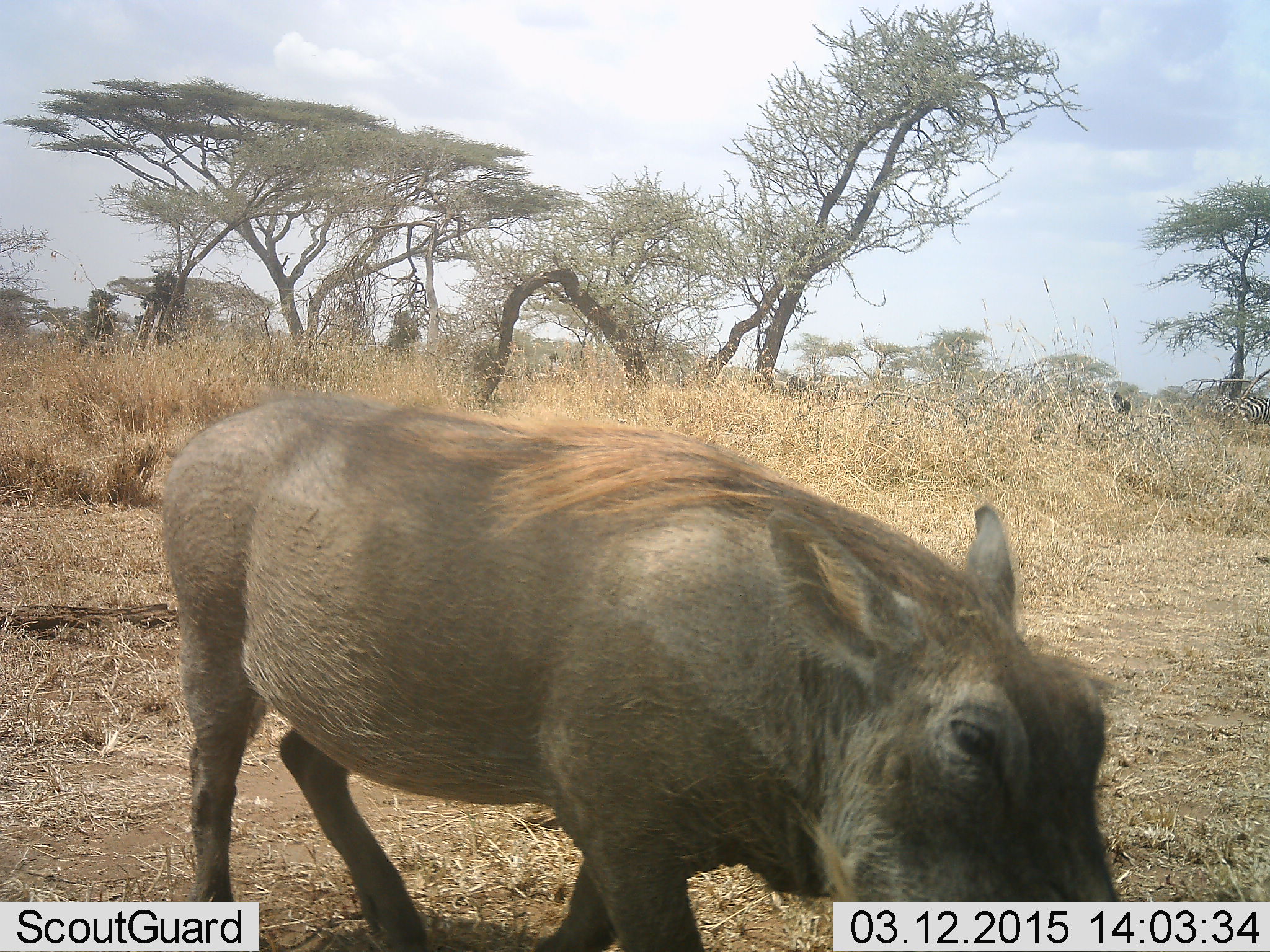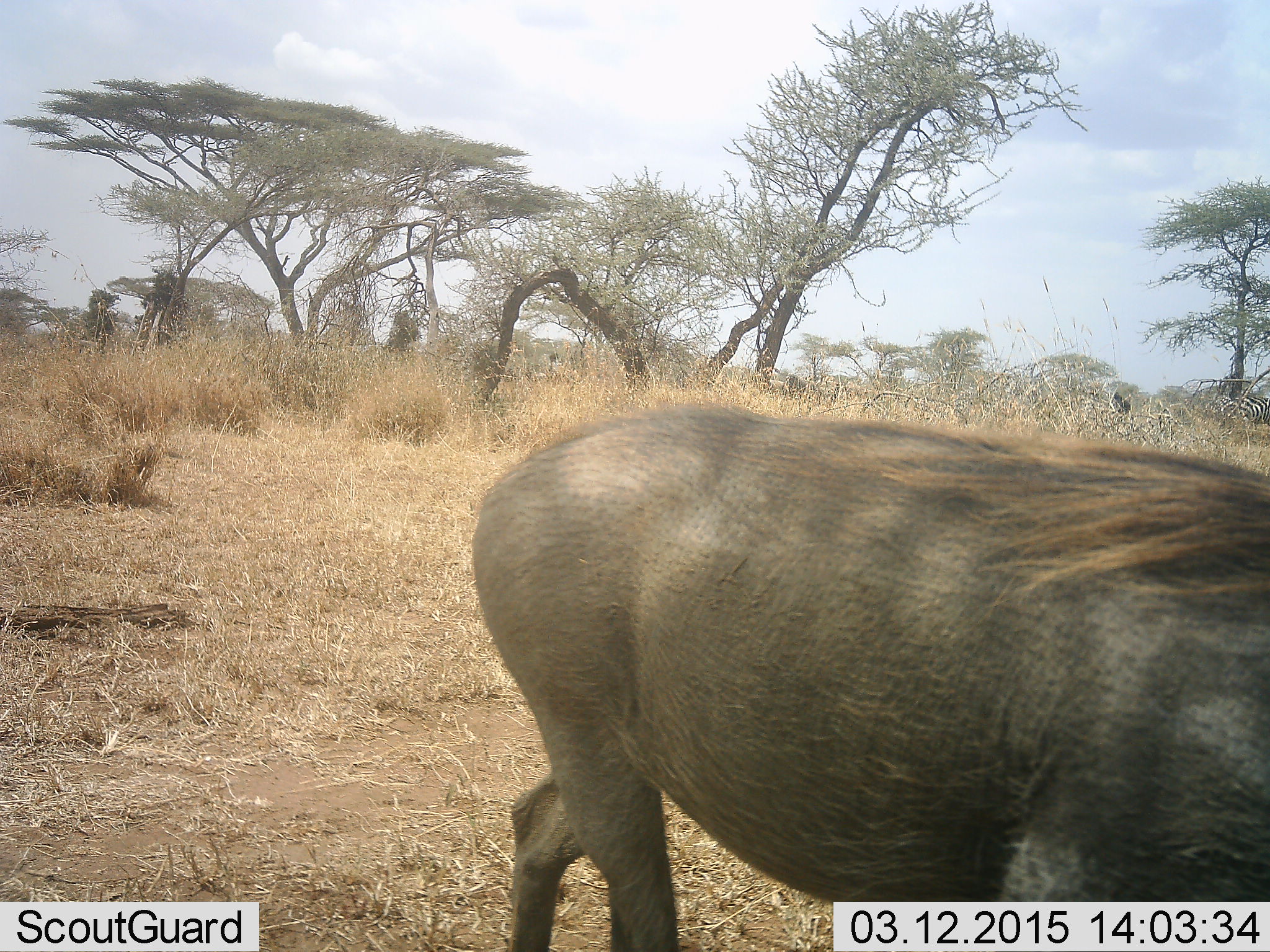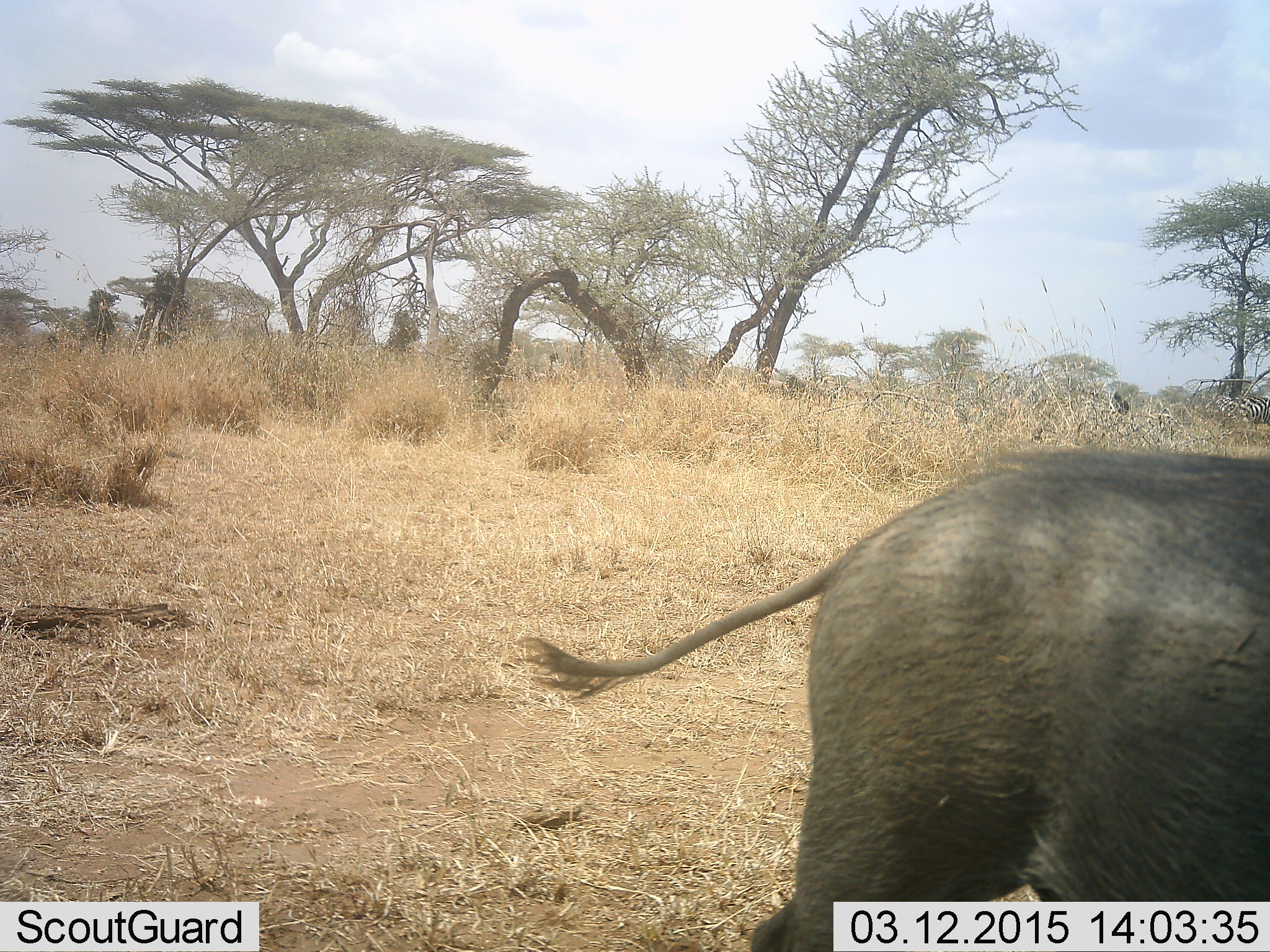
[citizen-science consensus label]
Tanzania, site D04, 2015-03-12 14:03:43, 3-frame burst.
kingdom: Animalia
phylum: Chordata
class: Mammalia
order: Artiodactyla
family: Suidae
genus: Phacochoerus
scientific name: Phacochoerus africanus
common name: warthog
Warthog (Phacochoerus africanus), count 1. Behavior (volunteer vote fractions): standing 17%, resting 0%, moving 92%, interacting 0%. Young present (vote fraction): 0%. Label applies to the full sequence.